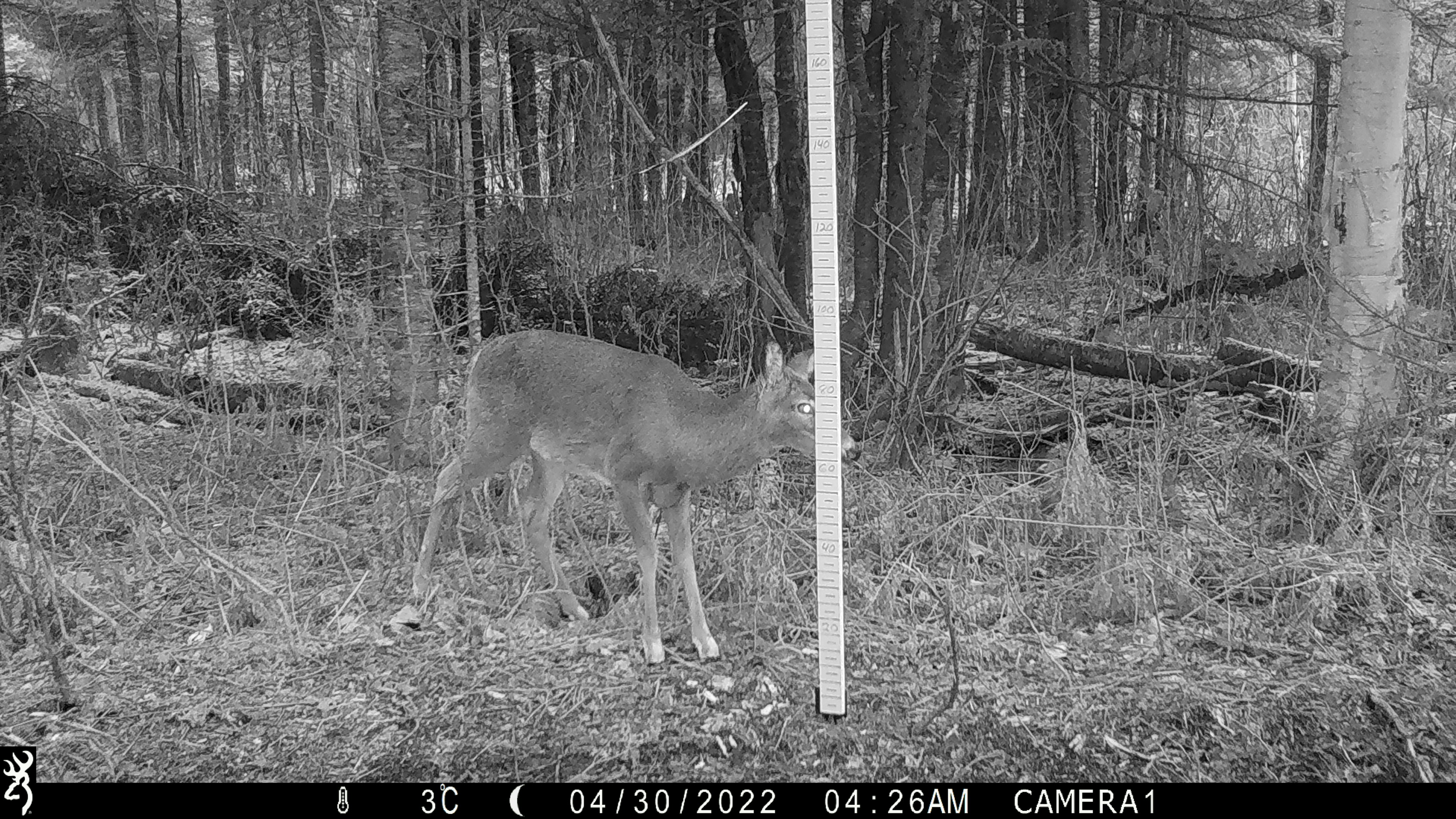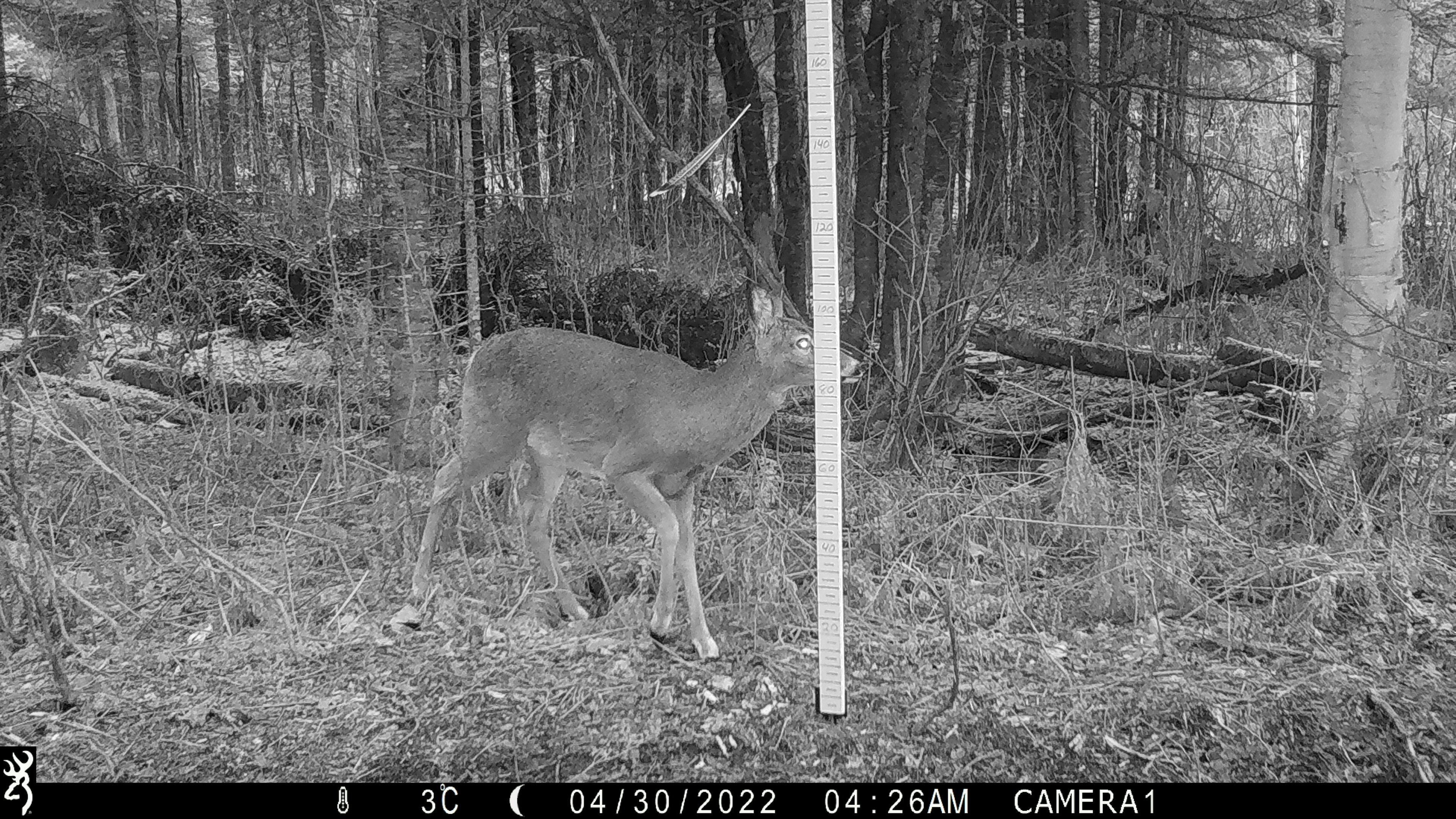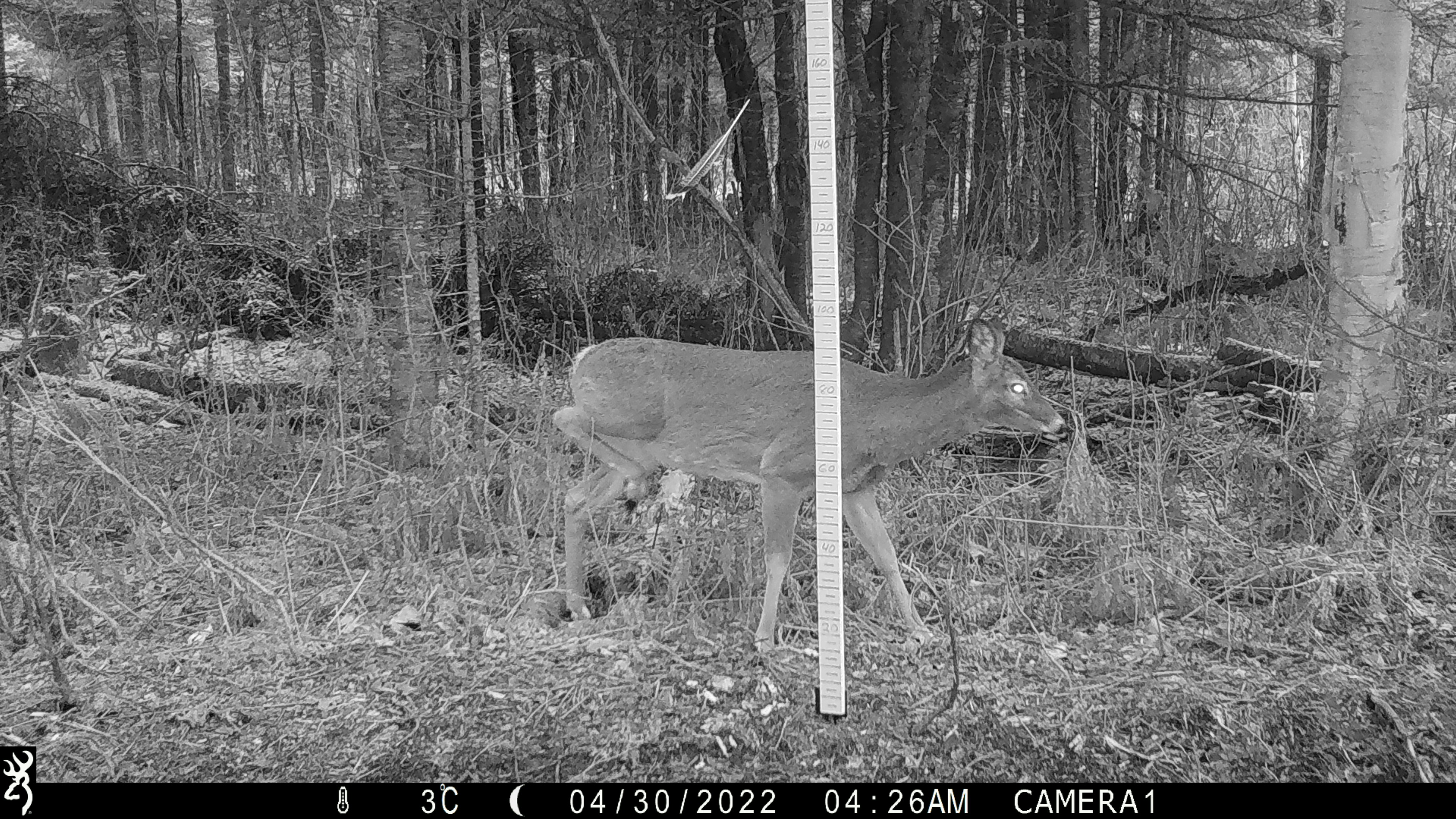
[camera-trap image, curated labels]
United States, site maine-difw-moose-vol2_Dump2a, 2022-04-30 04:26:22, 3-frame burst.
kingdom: Animalia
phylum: Chordata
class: Mammalia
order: Artiodactyla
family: Cervidae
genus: Odocoileus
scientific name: Odocoileus virginianus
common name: white-tailed deer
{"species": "white-tailed deer (Odocoileus virginianus)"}